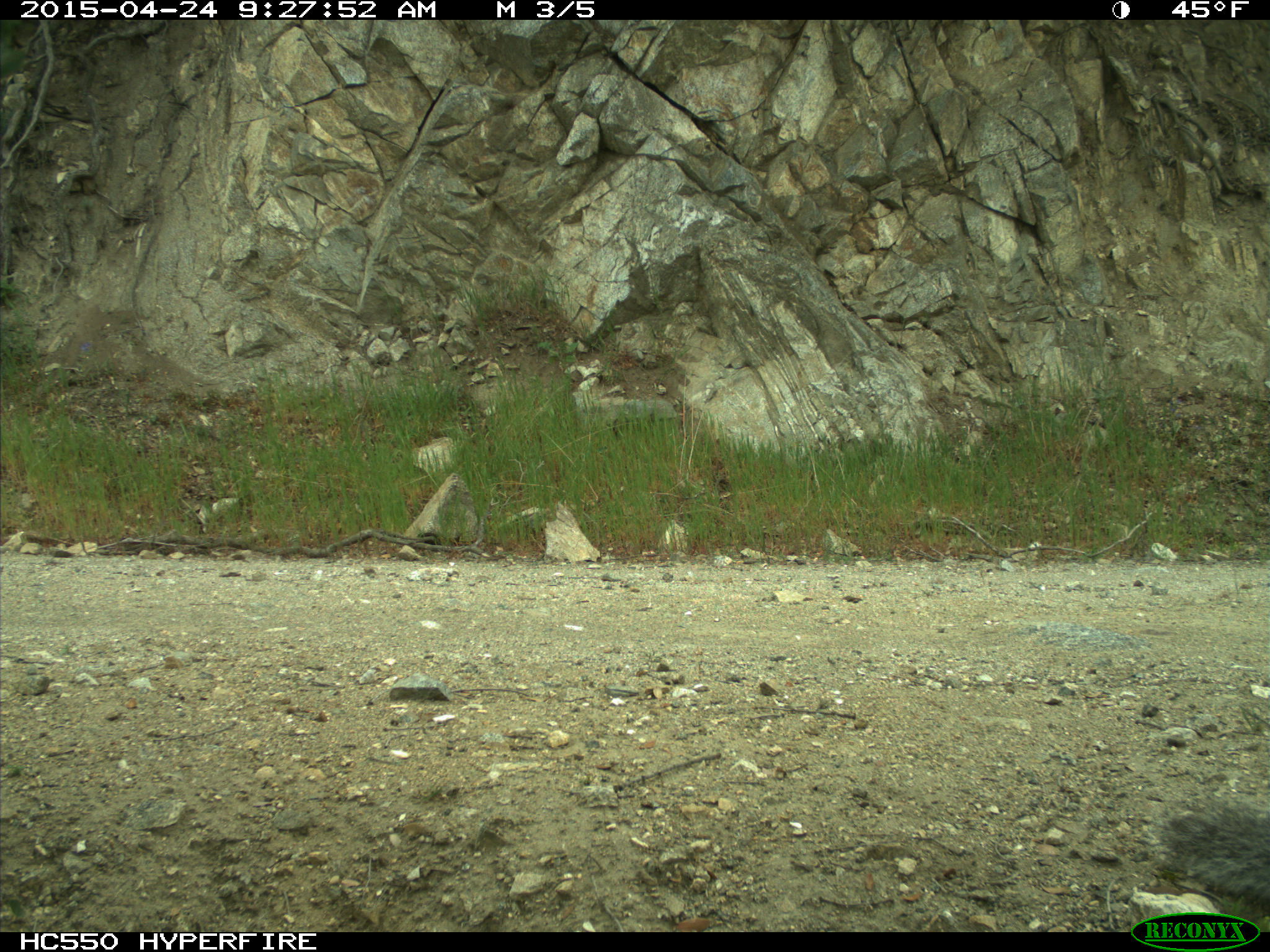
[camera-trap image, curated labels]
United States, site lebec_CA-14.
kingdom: Animalia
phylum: Chordata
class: Mammalia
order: Rodentia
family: Sciuridae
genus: Sciurus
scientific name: Sciurus carolinensis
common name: eastern gray squirrel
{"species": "Sciurus carolinensis (eastern gray squirrel)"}